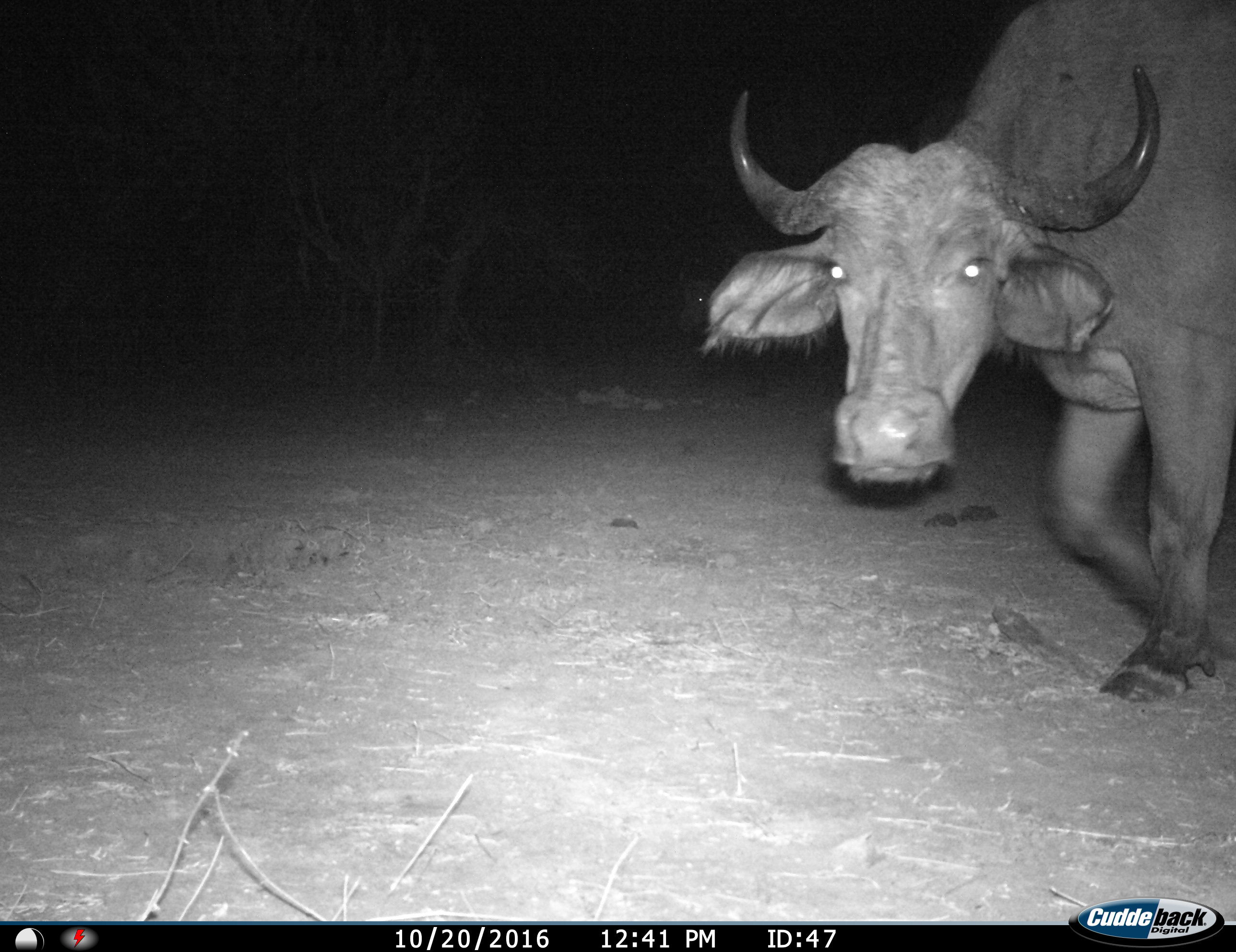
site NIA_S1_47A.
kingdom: Animalia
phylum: Chordata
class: Mammalia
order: Artiodactyla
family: Bovidae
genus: Syncerus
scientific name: Syncerus caffer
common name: african buffalo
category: buffalo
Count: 1.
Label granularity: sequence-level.